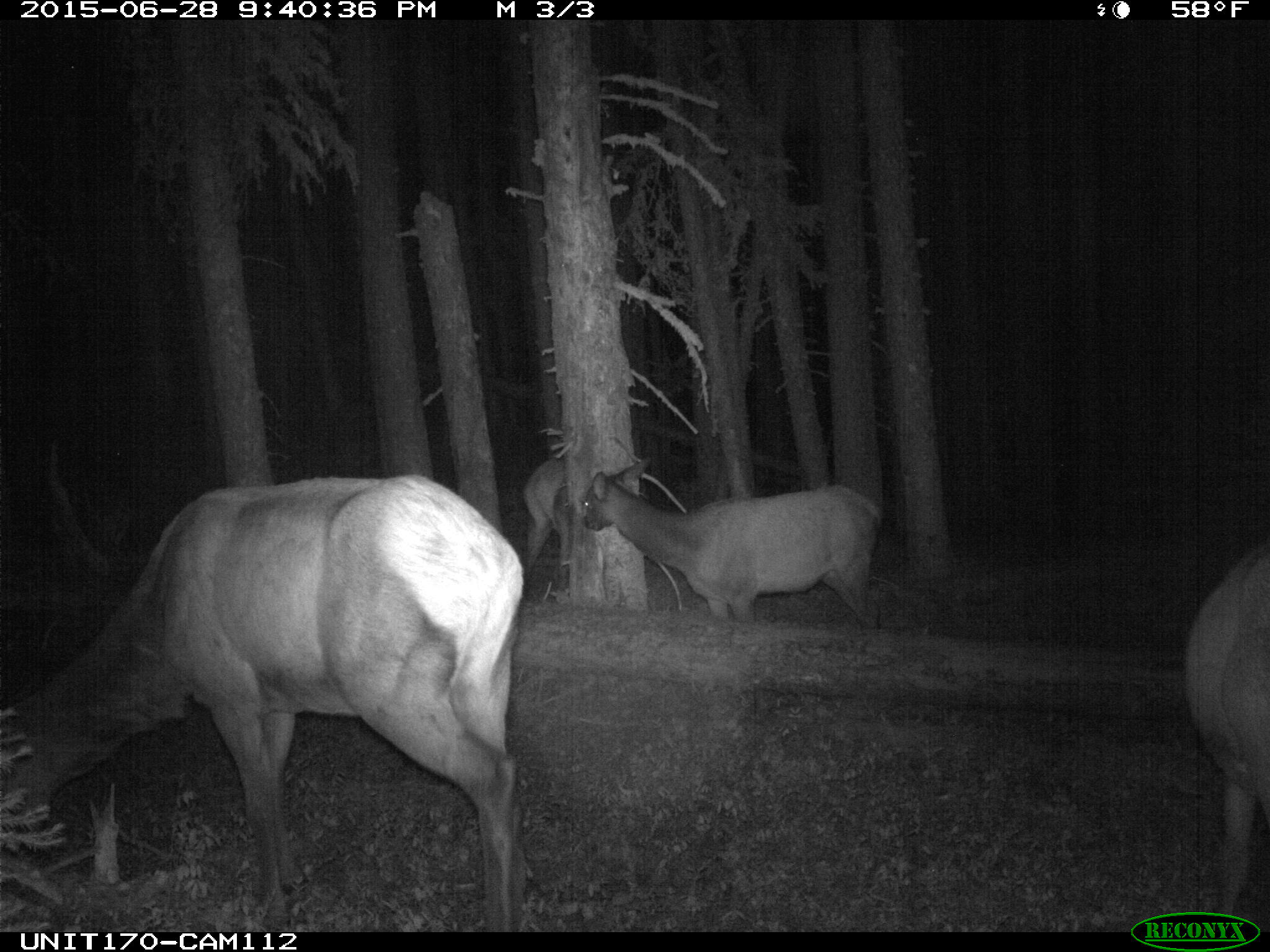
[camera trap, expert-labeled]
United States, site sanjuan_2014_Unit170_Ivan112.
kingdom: Animalia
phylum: Chordata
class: Mammalia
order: Artiodactyla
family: Cervidae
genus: Cervus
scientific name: Cervus elaphus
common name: red deer